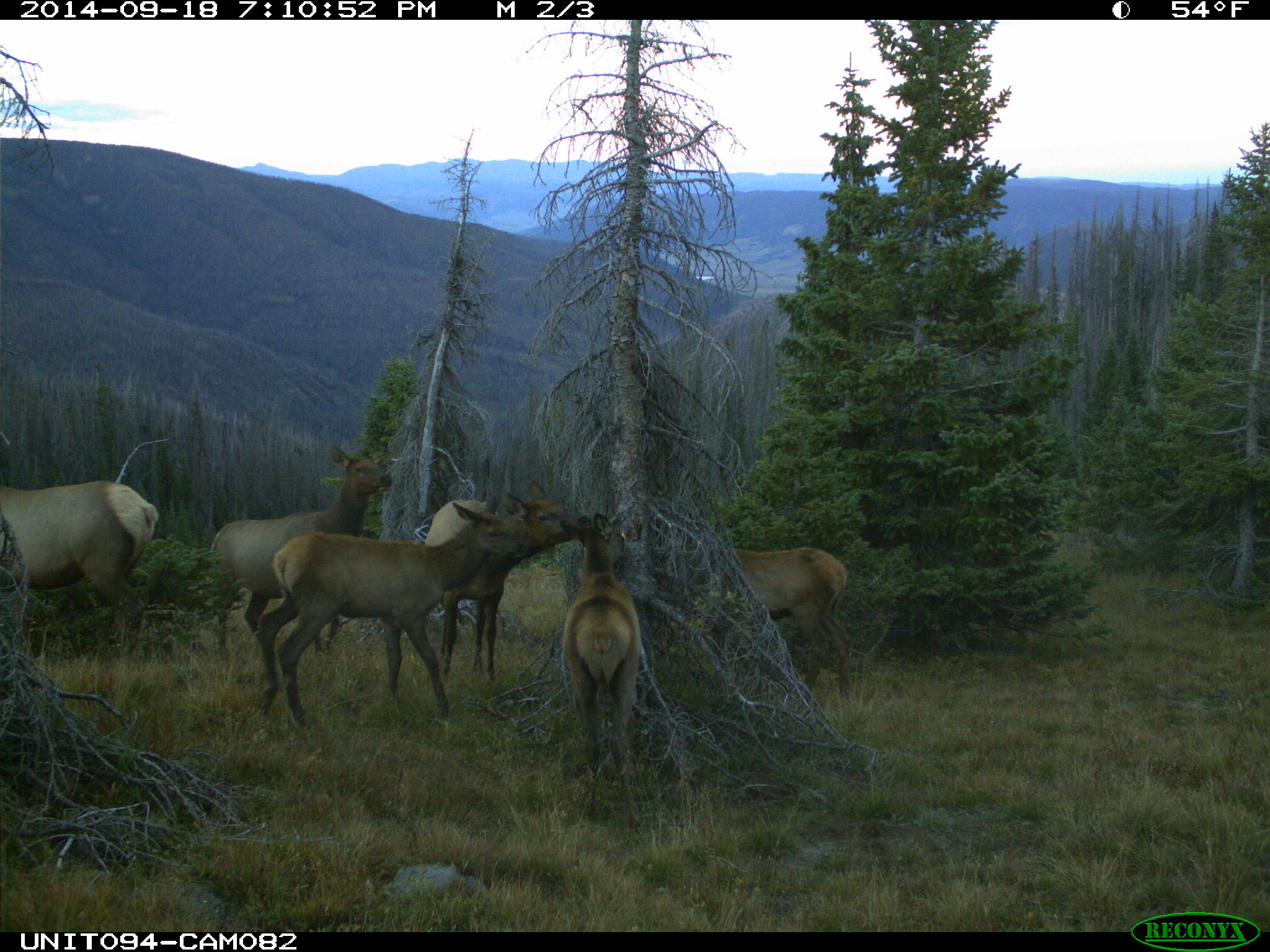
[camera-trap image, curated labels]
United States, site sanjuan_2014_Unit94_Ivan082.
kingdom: Animalia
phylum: Chordata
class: Mammalia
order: Artiodactyla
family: Cervidae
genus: Cervus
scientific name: Cervus elaphus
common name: red deer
Cervus elaphus (red deer).